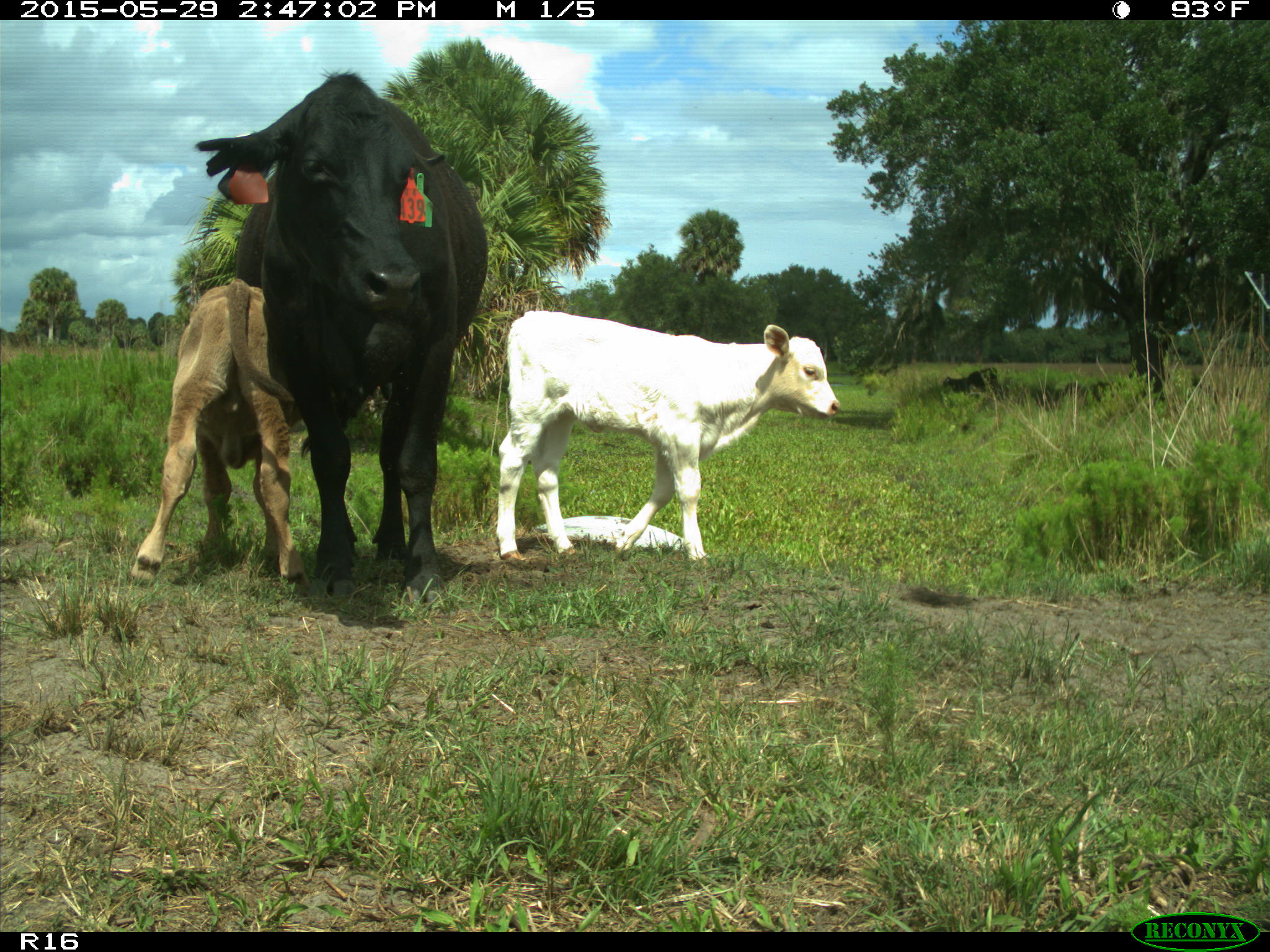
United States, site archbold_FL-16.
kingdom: Animalia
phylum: Chordata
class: Mammalia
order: Artiodactyla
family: Bovidae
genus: Bos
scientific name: Bos taurus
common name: domestic cow